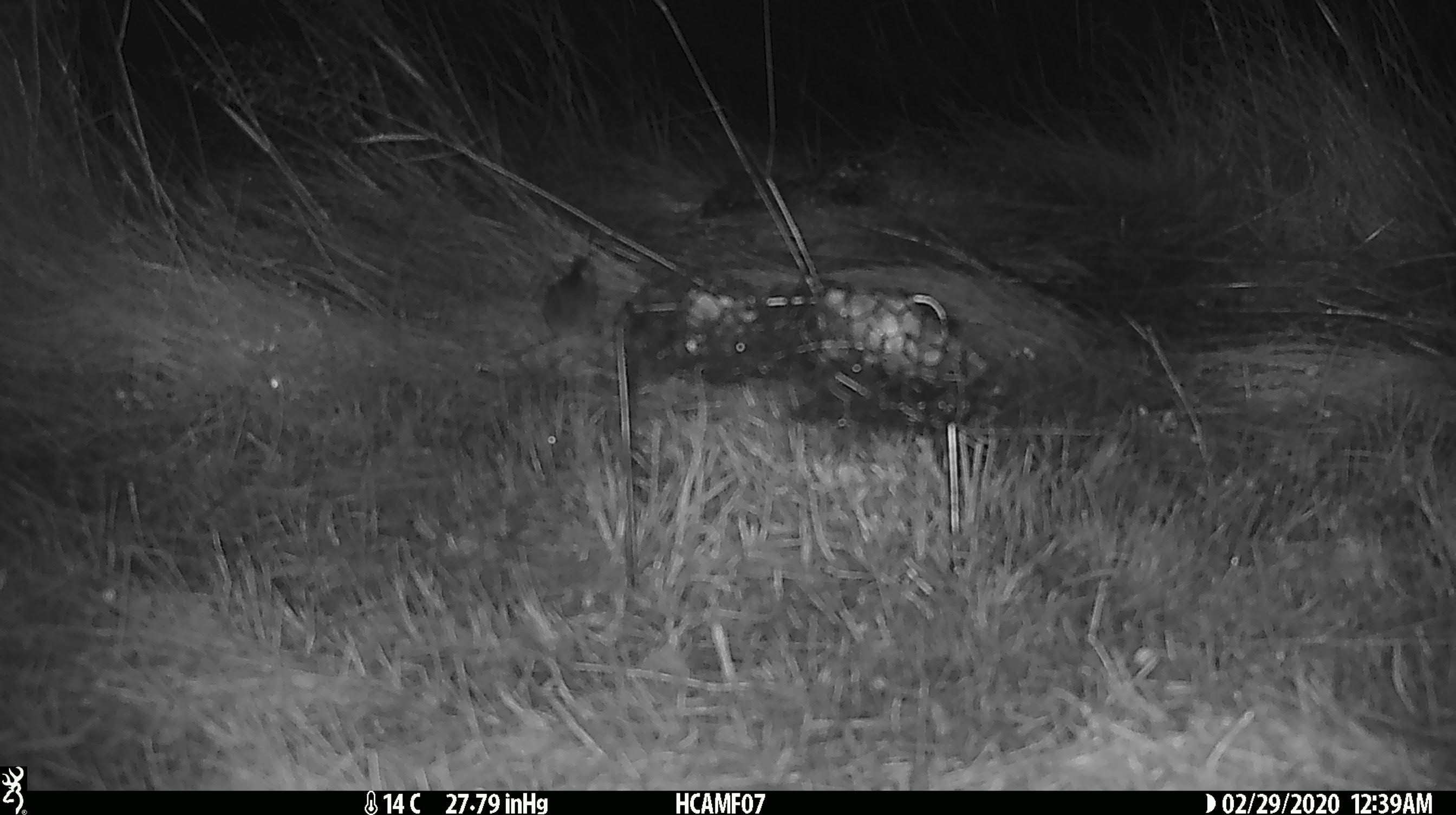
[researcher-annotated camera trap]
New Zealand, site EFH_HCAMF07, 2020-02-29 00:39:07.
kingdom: Animalia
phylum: Chordata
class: Mammalia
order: Rodentia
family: Muridae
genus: Mus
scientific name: Mus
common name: mouse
Mouse (Mus).